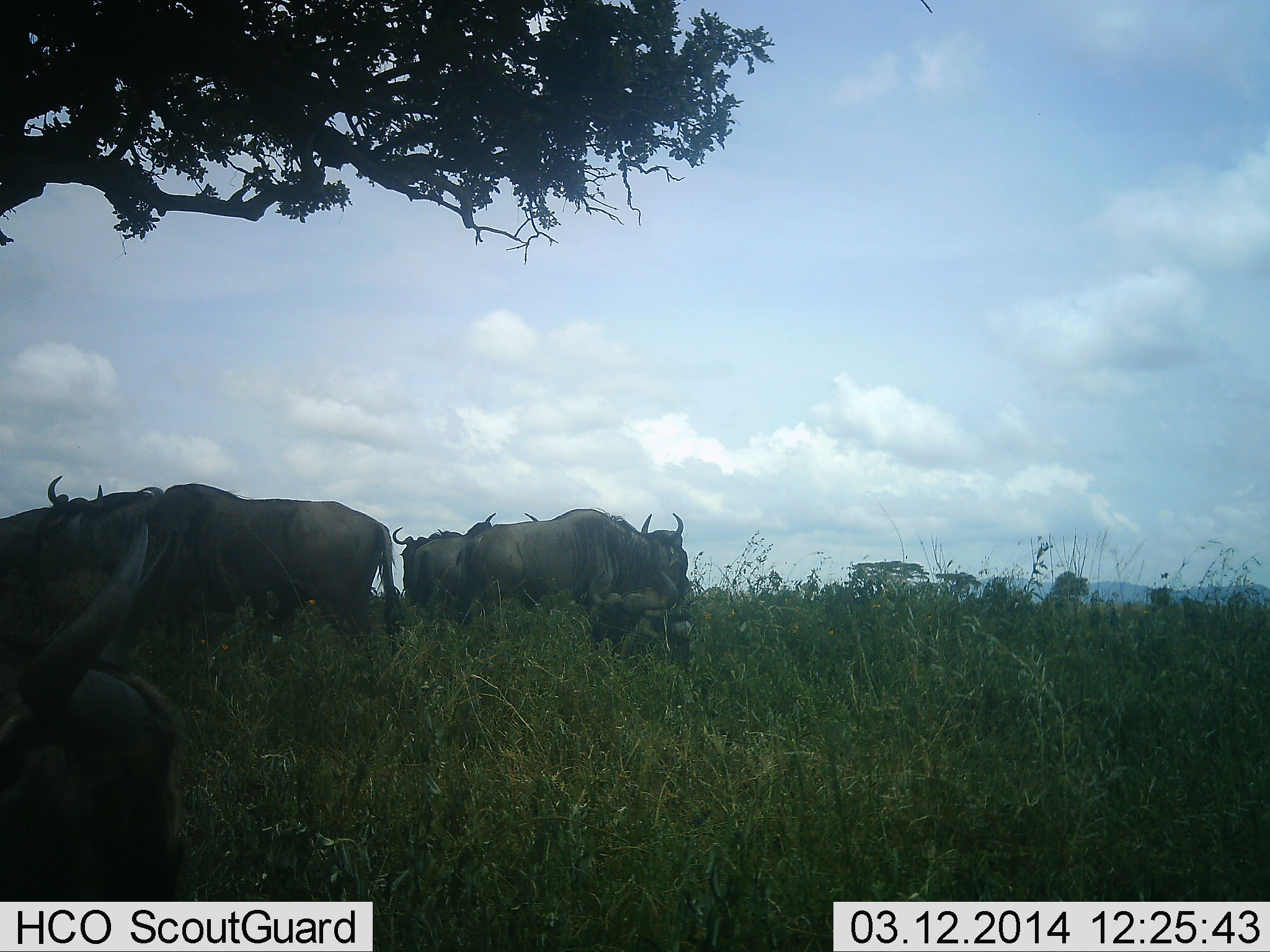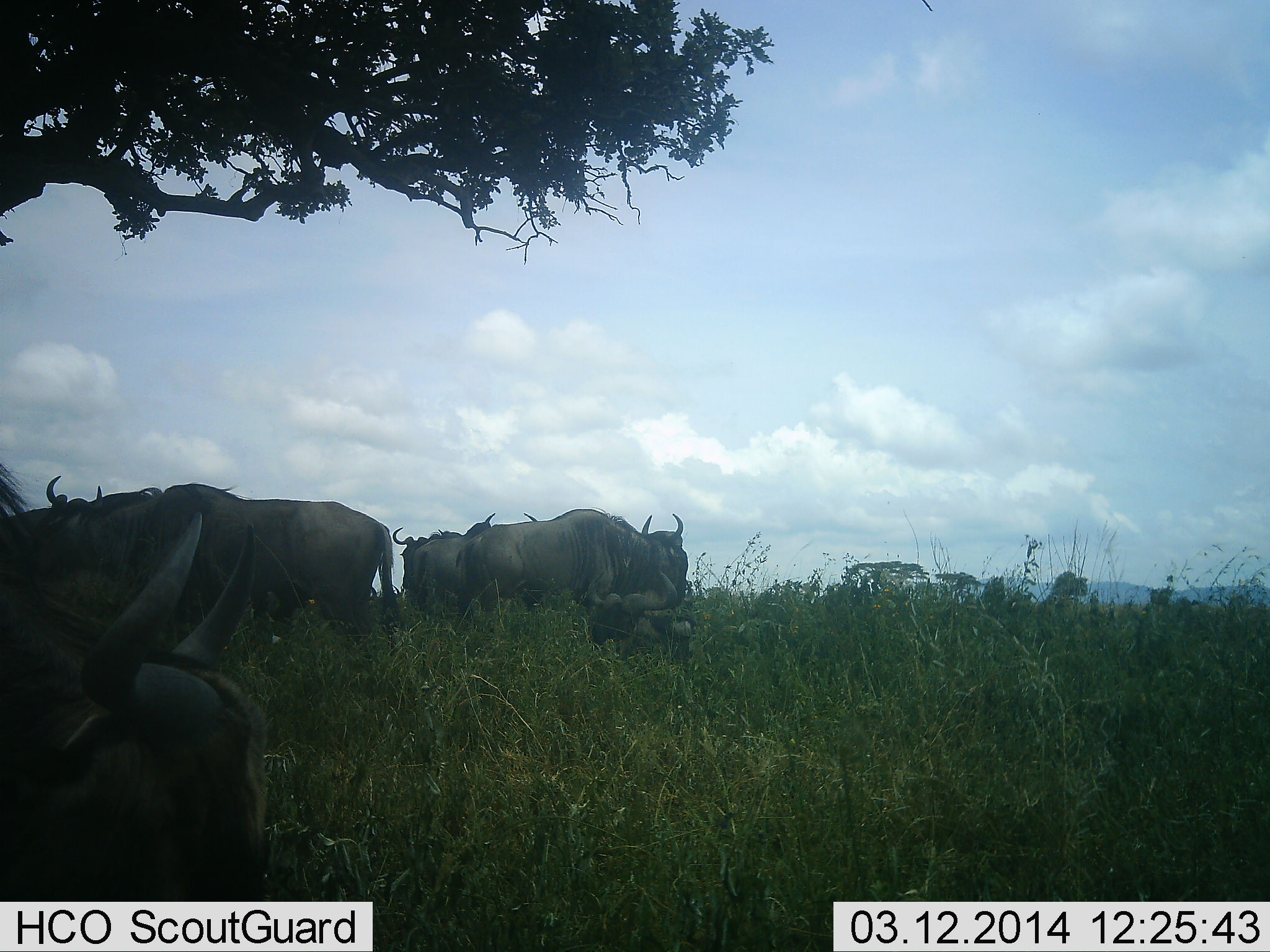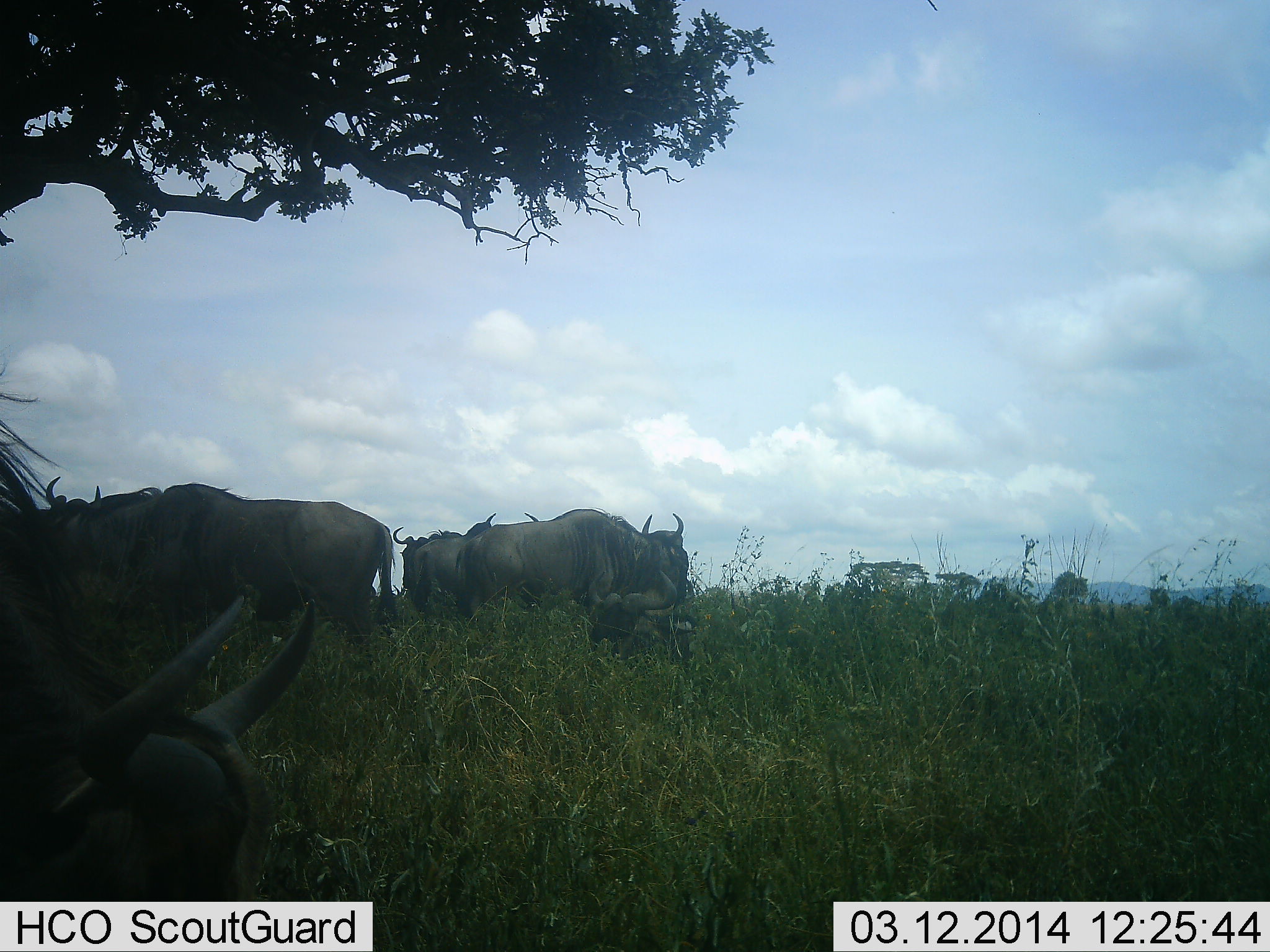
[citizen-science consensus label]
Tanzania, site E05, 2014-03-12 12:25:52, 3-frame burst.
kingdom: Animalia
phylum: Chordata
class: Mammalia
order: Artiodactyla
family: Bovidae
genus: Connochaetes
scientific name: Connochaetes taurinus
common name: blue wildebeest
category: wildebeest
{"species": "wildebeest (blue wildebeest) (Connochaetes taurinus)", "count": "6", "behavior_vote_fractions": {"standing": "100%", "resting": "60%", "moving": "0%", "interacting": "0%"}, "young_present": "0%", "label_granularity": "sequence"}